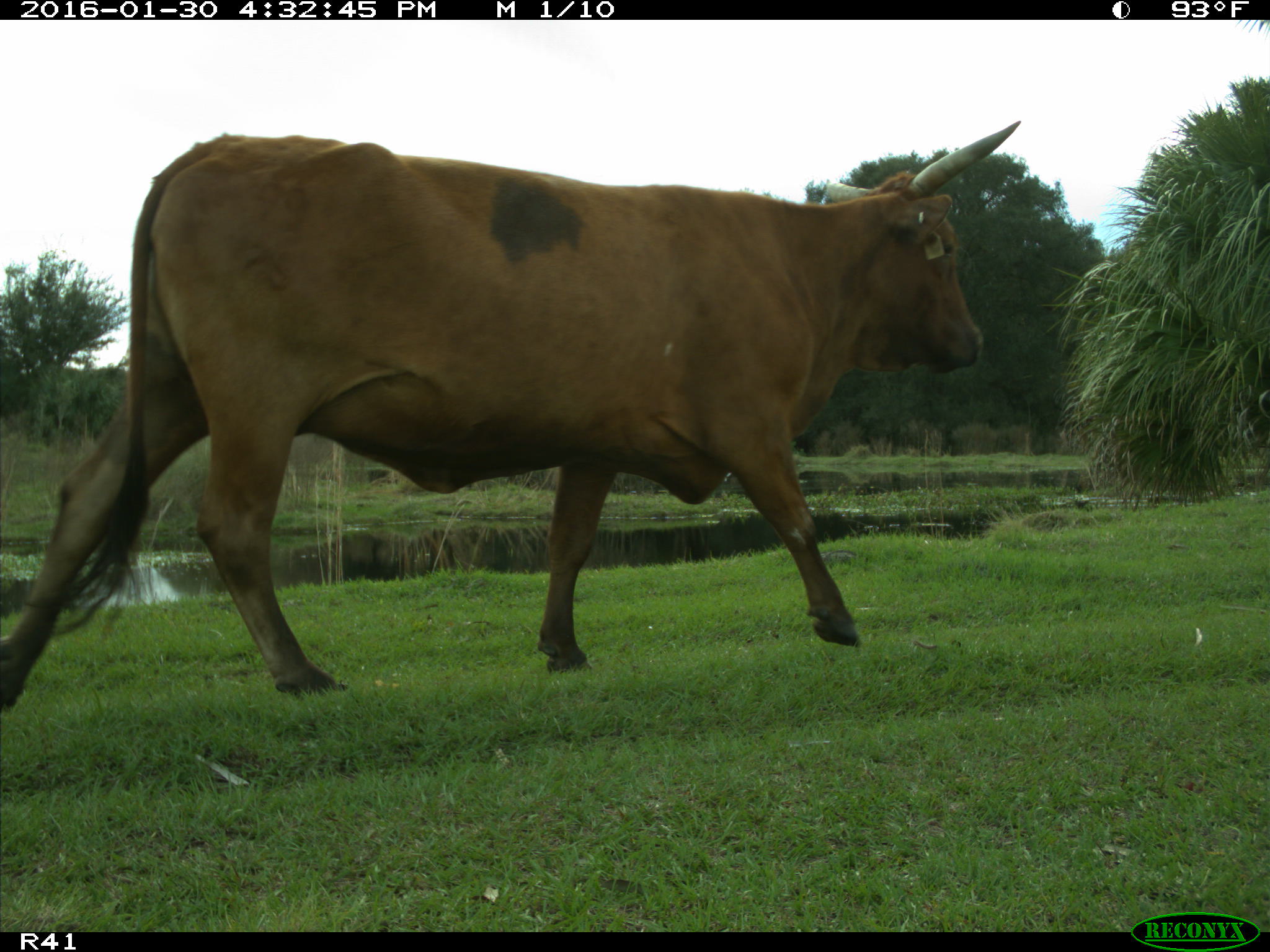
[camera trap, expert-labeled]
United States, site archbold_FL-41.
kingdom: Animalia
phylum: Chordata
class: Mammalia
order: Artiodactyla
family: Bovidae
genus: Bos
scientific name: Bos taurus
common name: domestic cow